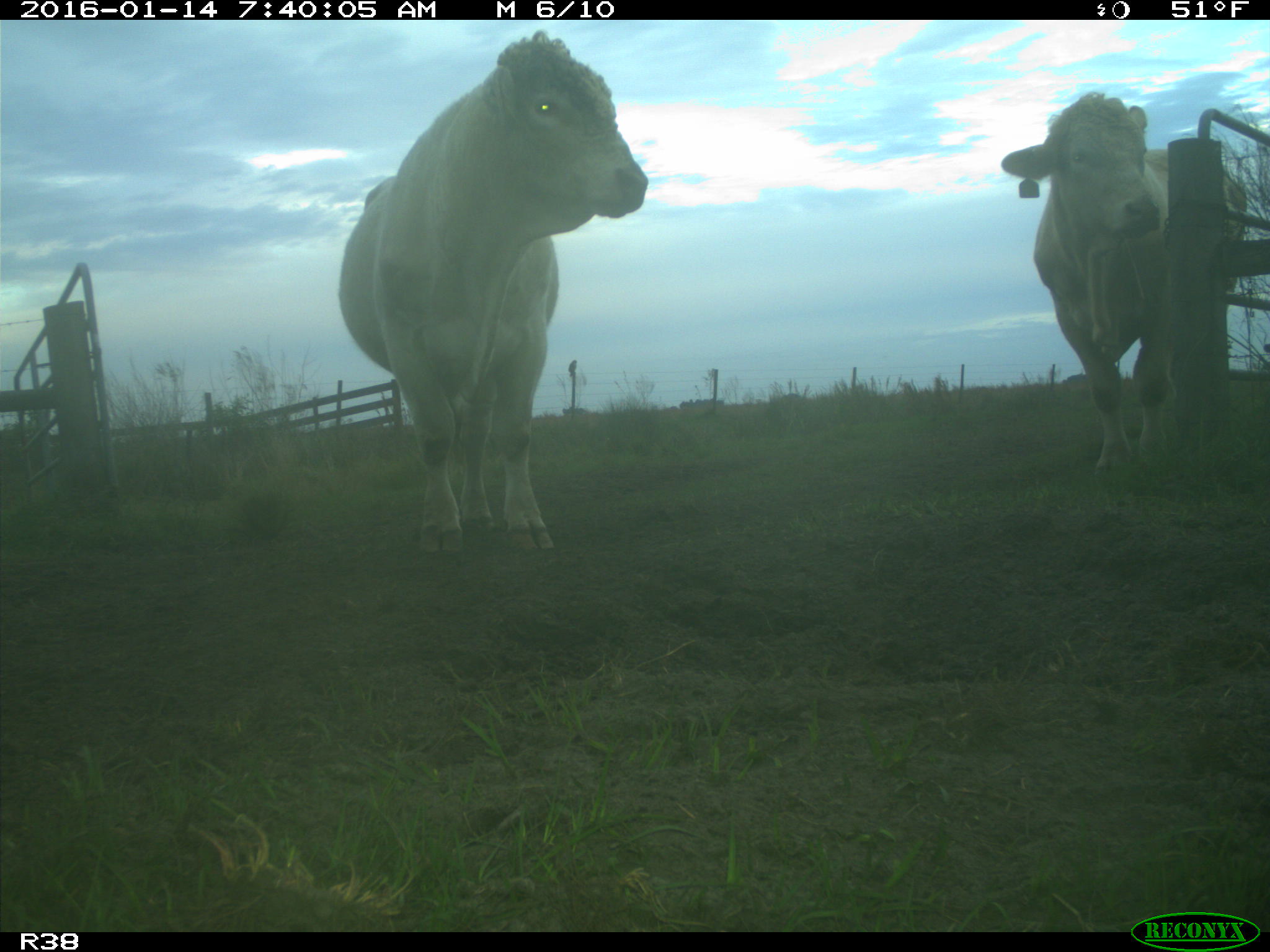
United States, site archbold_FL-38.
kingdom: Animalia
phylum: Chordata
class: Mammalia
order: Artiodactyla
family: Bovidae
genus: Bos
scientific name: Bos taurus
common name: domestic cow